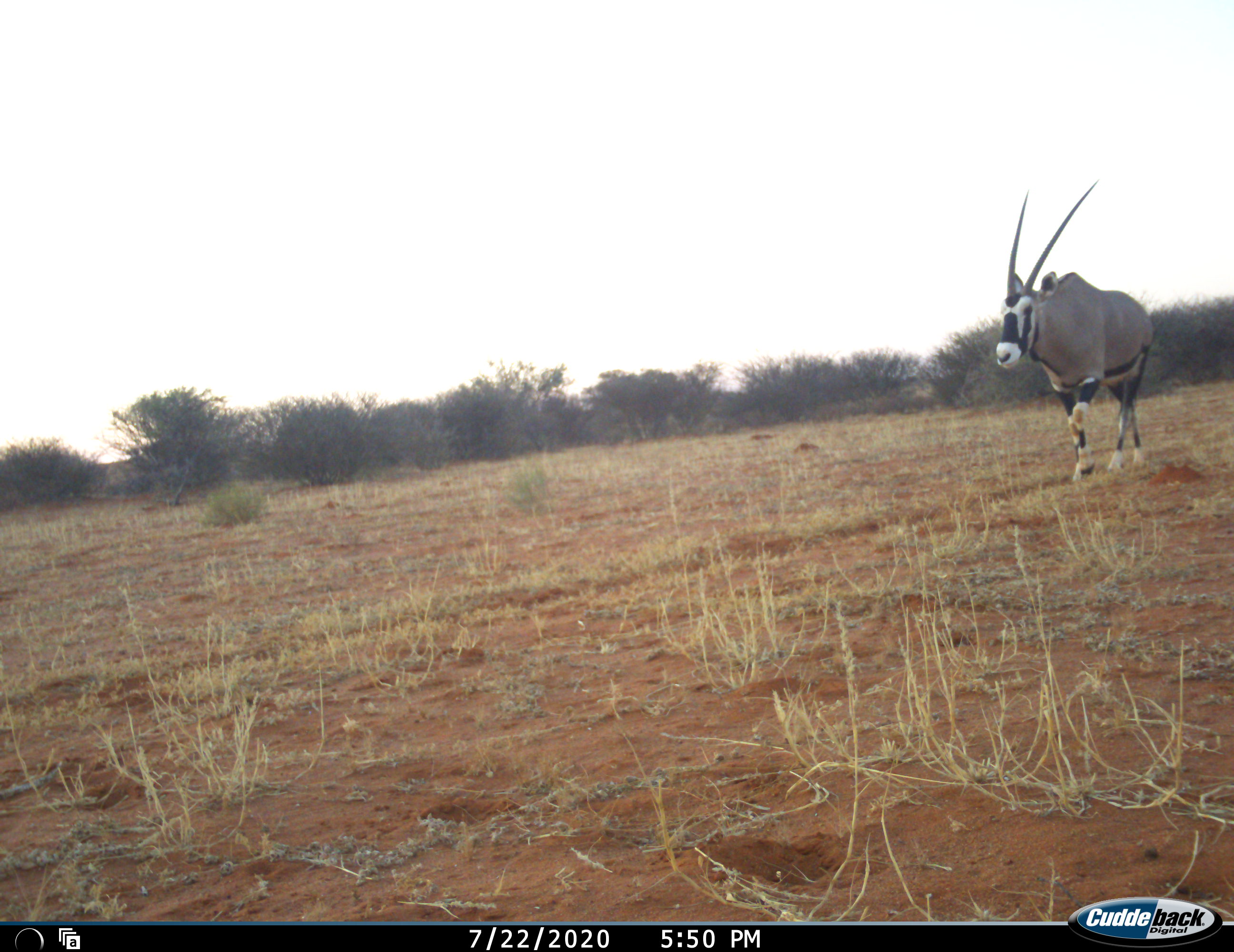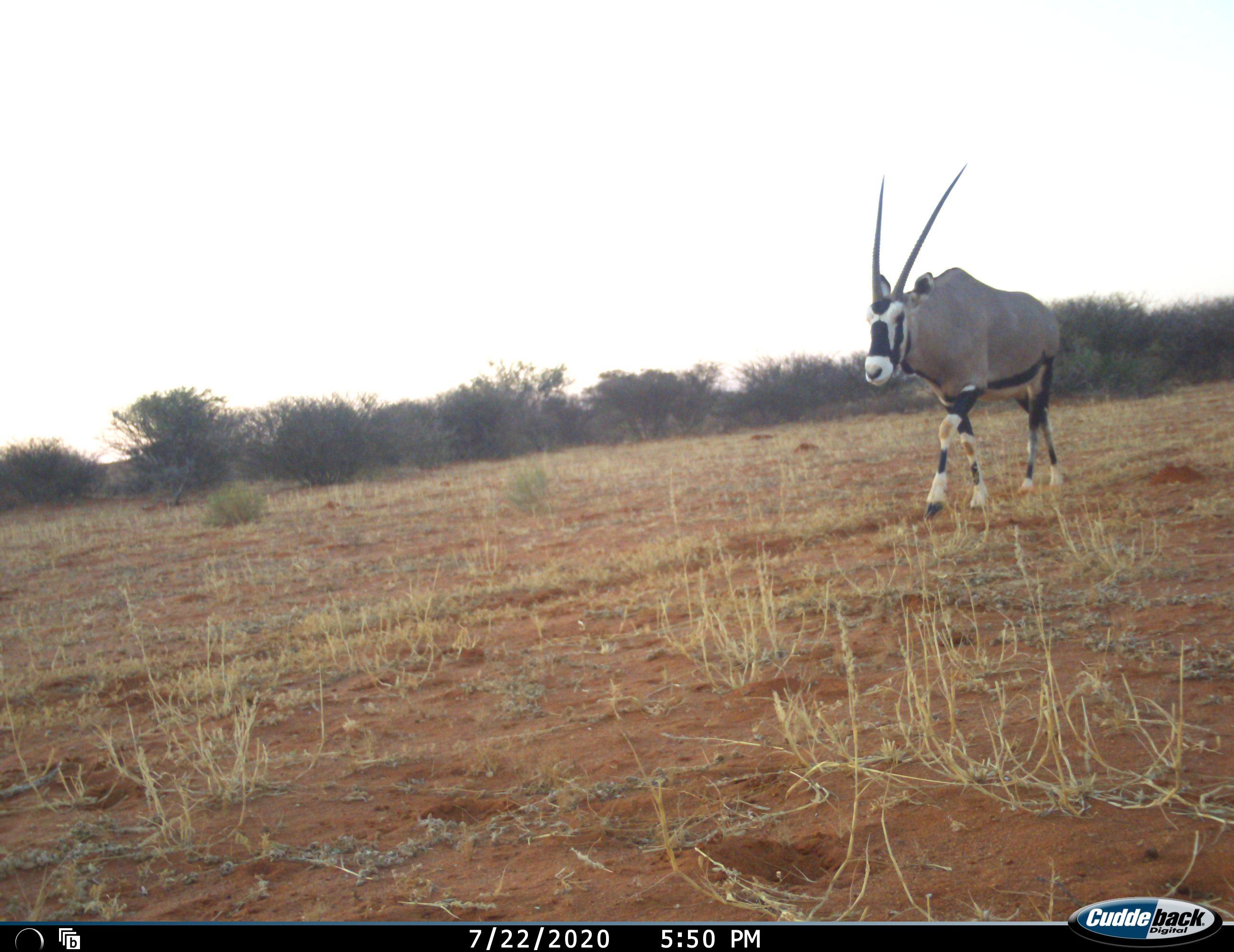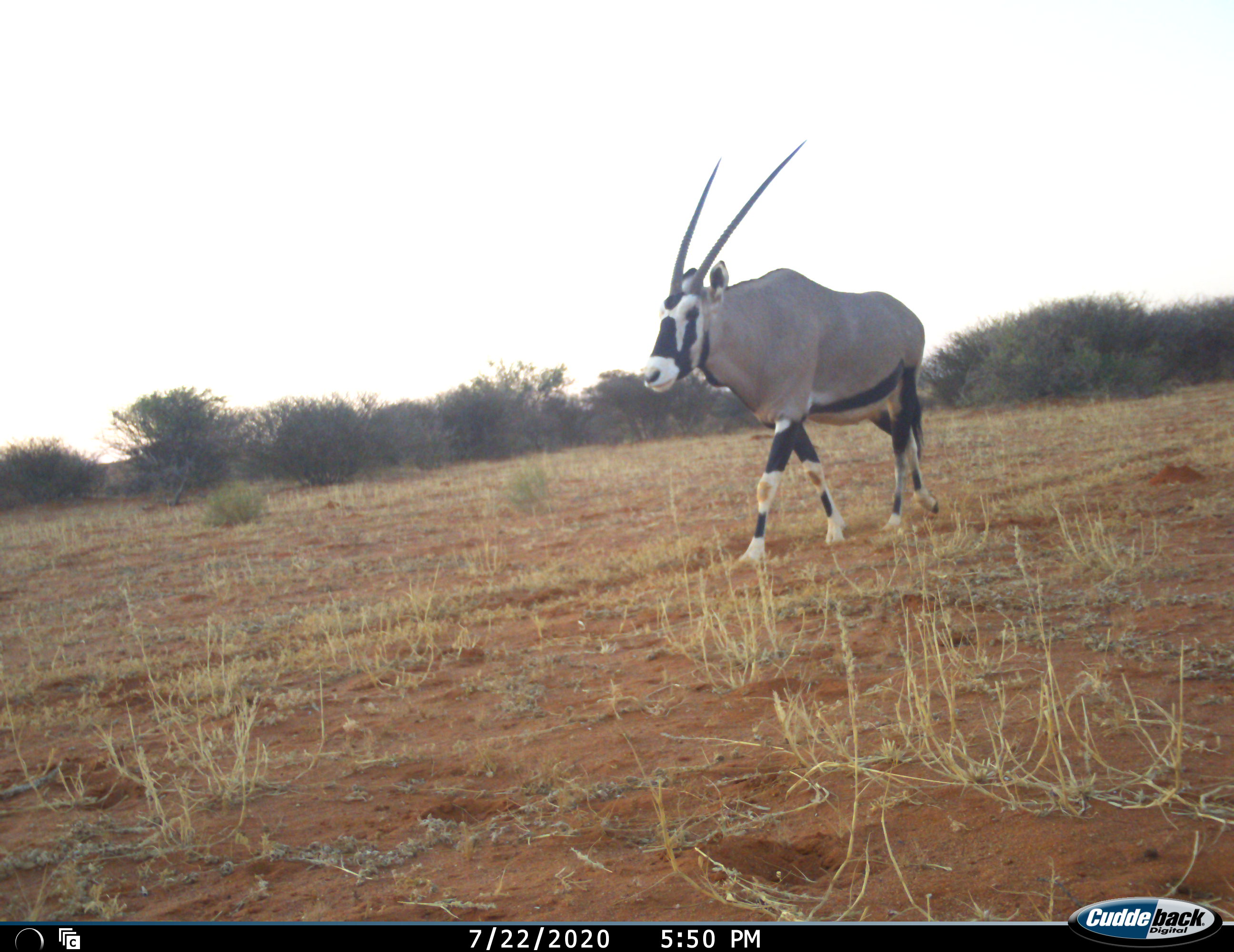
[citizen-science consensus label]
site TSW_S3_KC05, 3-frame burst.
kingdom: Animalia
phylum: Chordata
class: Mammalia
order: Artiodactyla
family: Bovidae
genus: Oryx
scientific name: Oryx gazella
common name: gemsbok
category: oryx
Oryx (gemsbok) (Oryx gazella), count 1. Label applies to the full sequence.